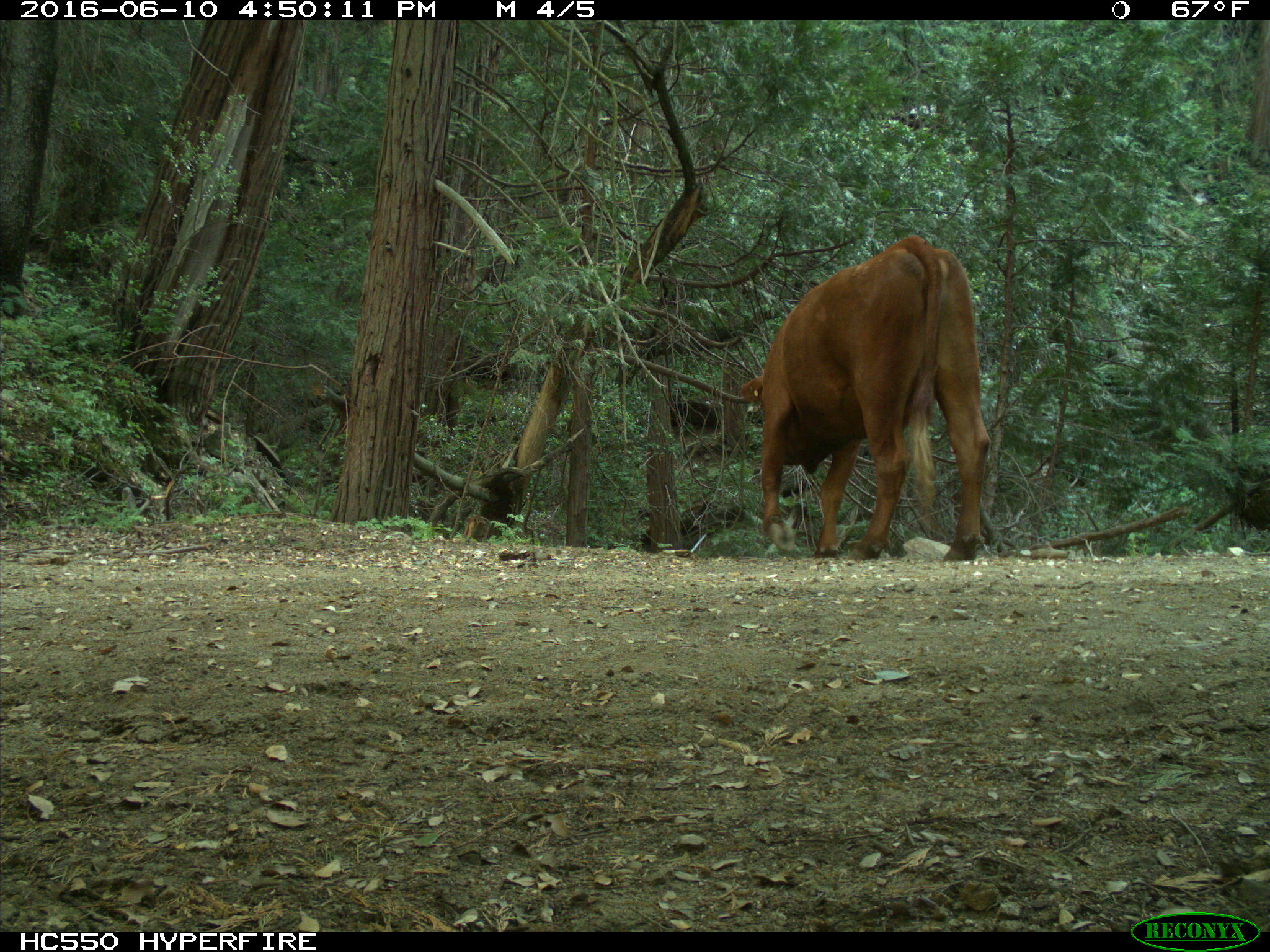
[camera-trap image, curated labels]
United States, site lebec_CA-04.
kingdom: Animalia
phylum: Chordata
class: Mammalia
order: Artiodactyla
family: Bovidae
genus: Bos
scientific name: Bos taurus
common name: domestic cow